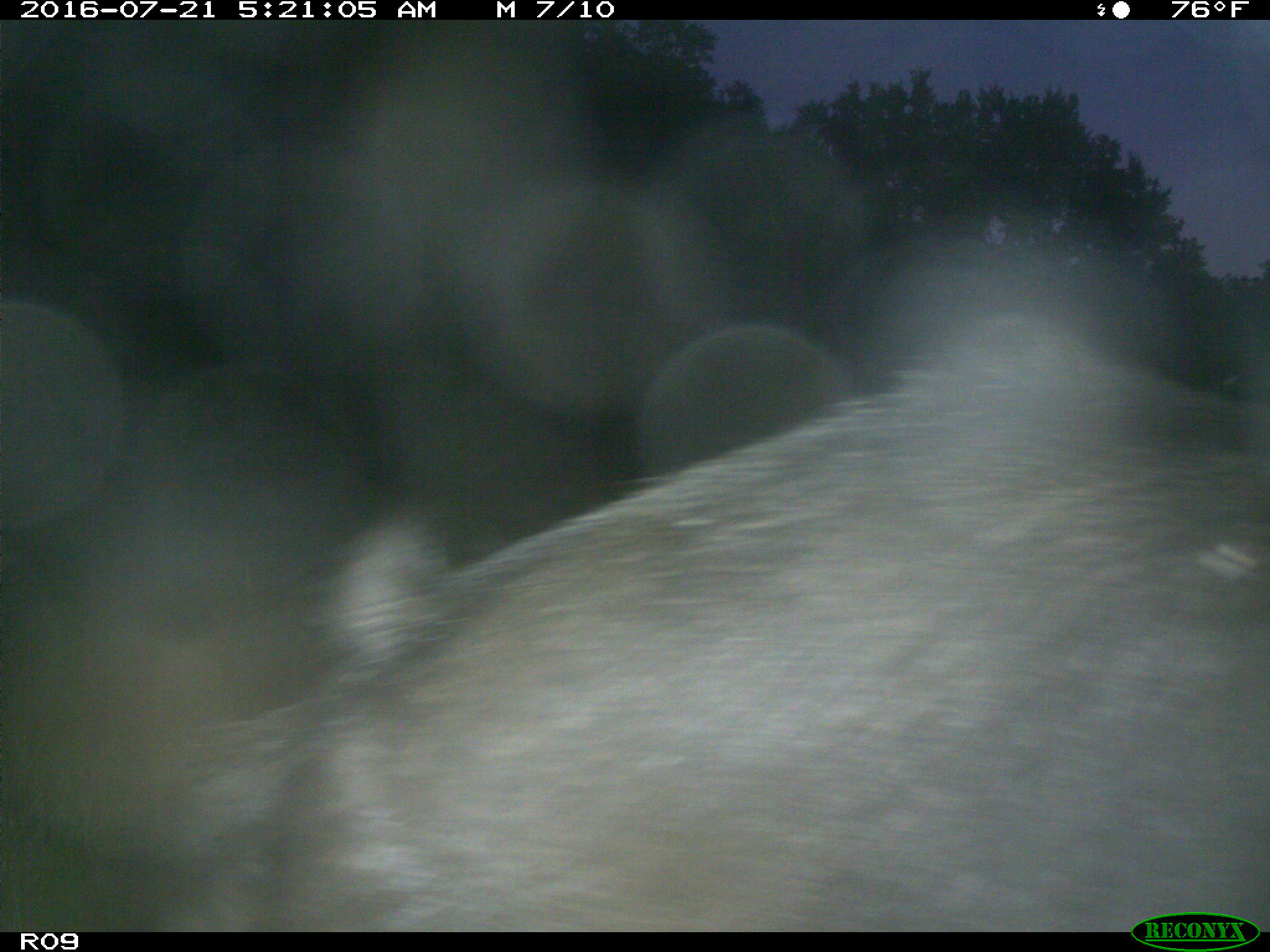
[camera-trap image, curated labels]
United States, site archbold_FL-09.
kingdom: Animalia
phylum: Chordata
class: Mammalia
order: Artiodactyla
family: Suidae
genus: Sus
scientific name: Sus scrofa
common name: wild boar